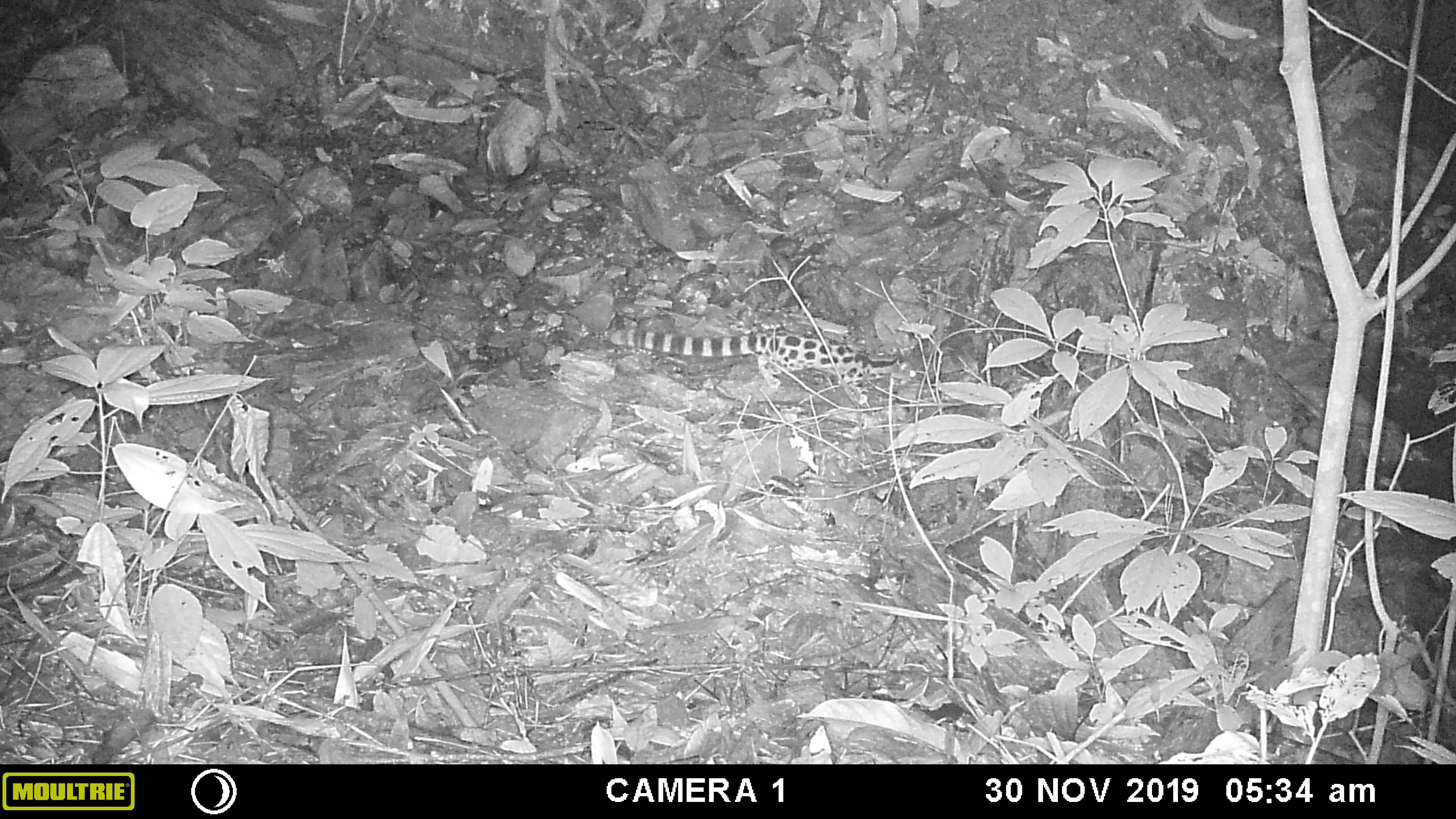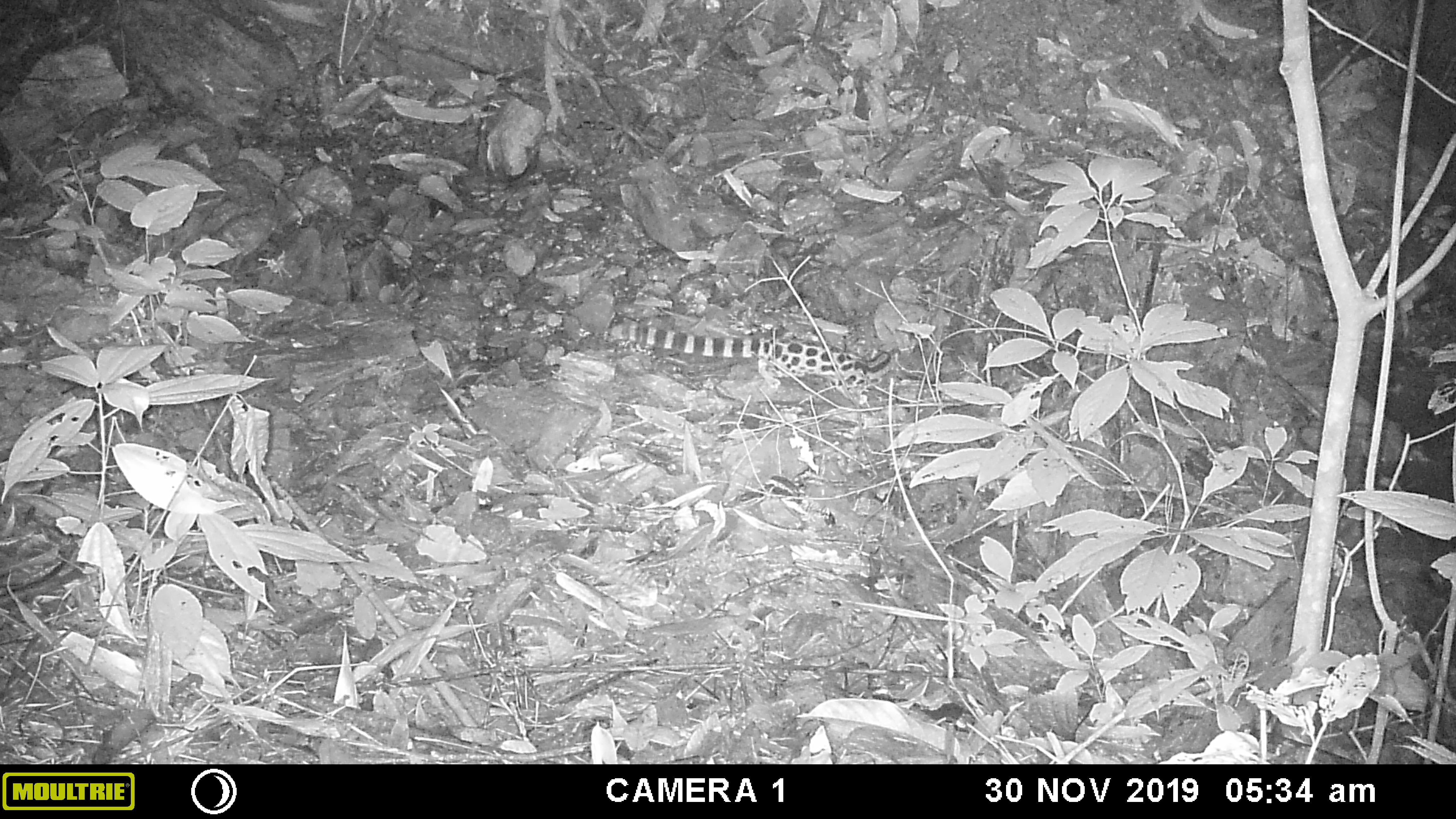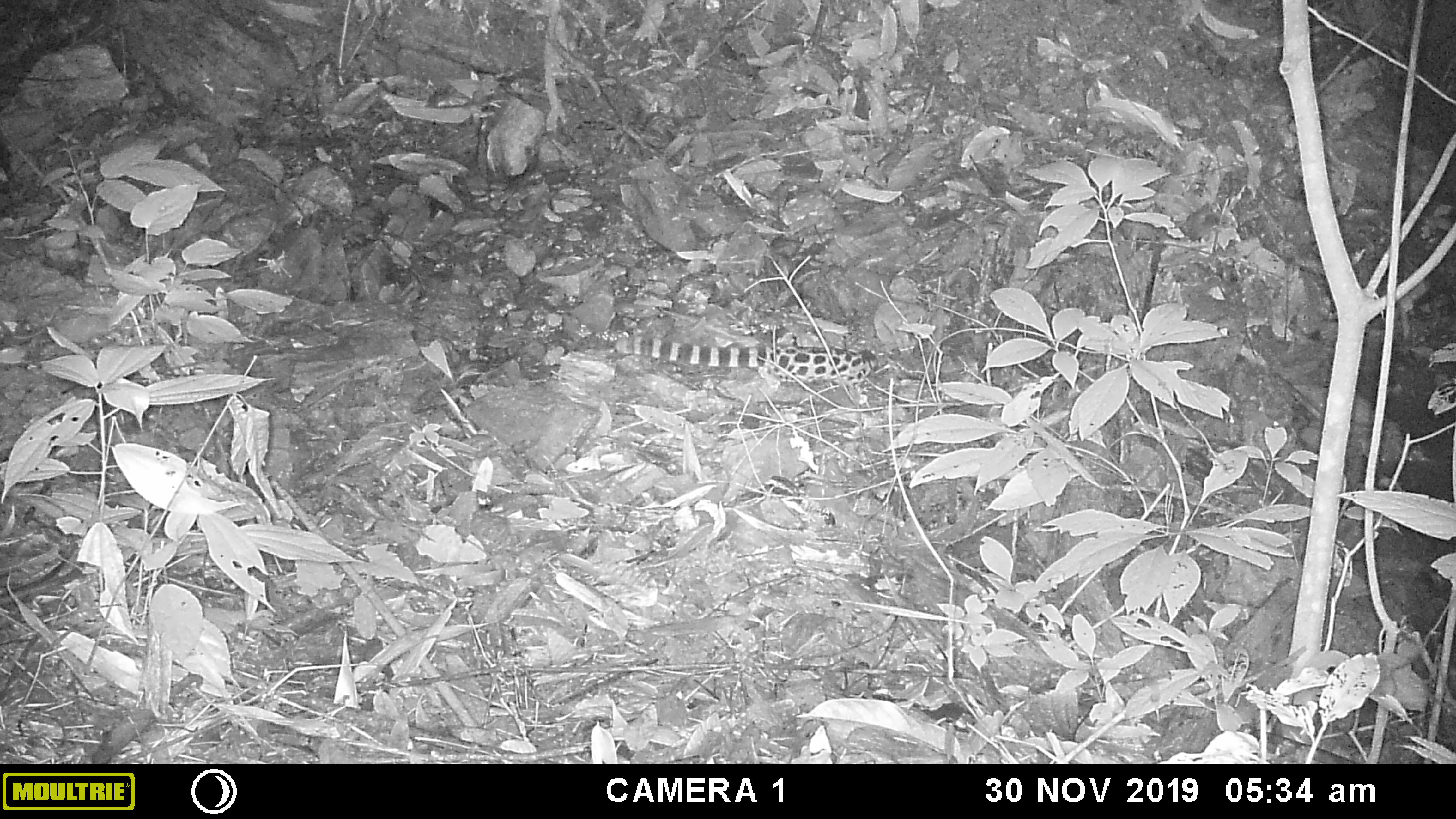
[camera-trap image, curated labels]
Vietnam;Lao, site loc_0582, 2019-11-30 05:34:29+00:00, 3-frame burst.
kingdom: Animalia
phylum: Chordata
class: Mammalia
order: Carnivora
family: Prionodontidae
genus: Prionodon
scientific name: Prionodon pardicolor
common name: spotted linsang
Spotted linsang (Prionodon pardicolor). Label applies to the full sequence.